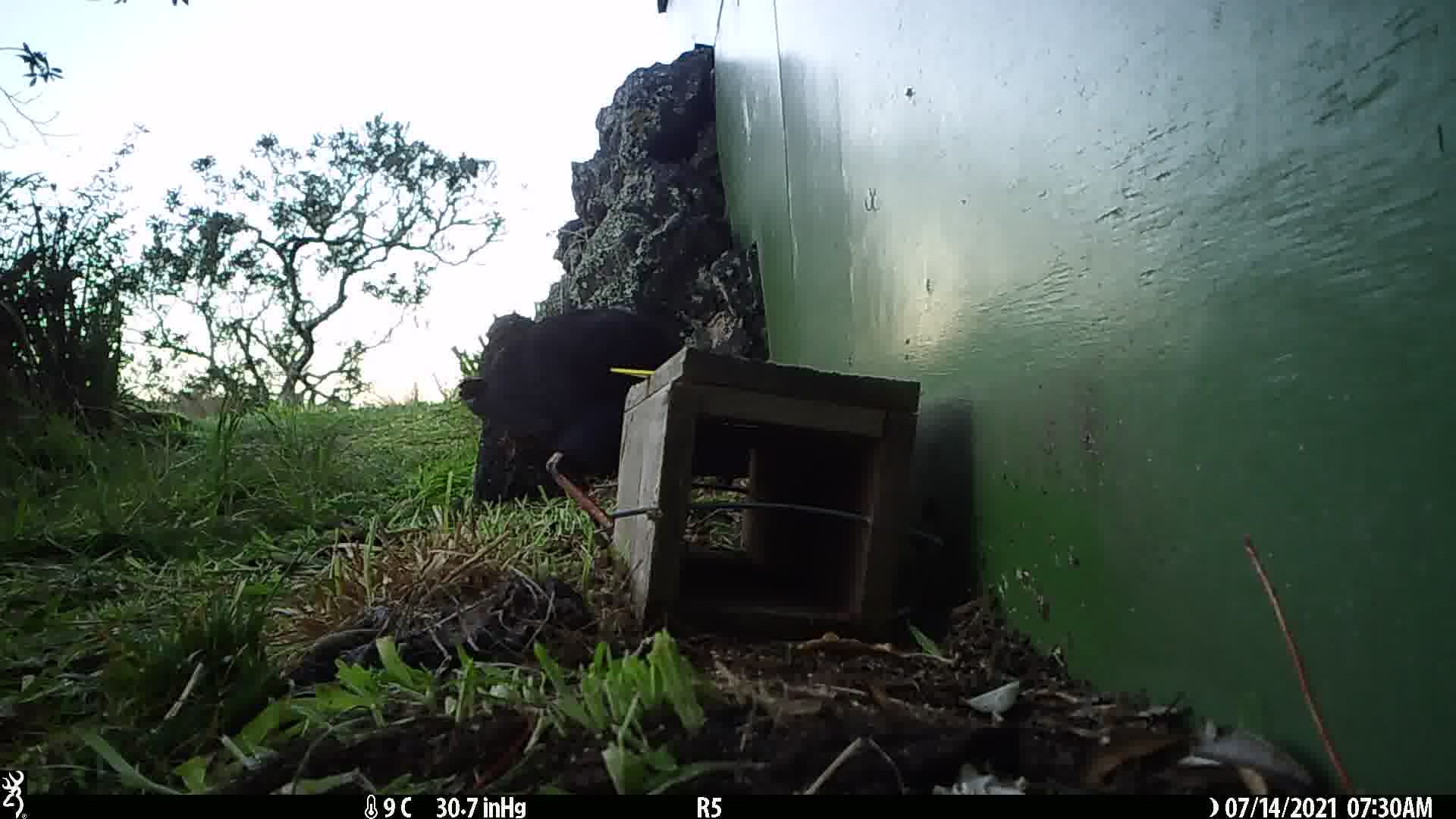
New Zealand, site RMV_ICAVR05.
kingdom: Animalia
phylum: Chordata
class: Aves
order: Gruiformes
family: Rallidae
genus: Porphyrio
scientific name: Porphyrio melanotus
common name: australasian swamphen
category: pukeko